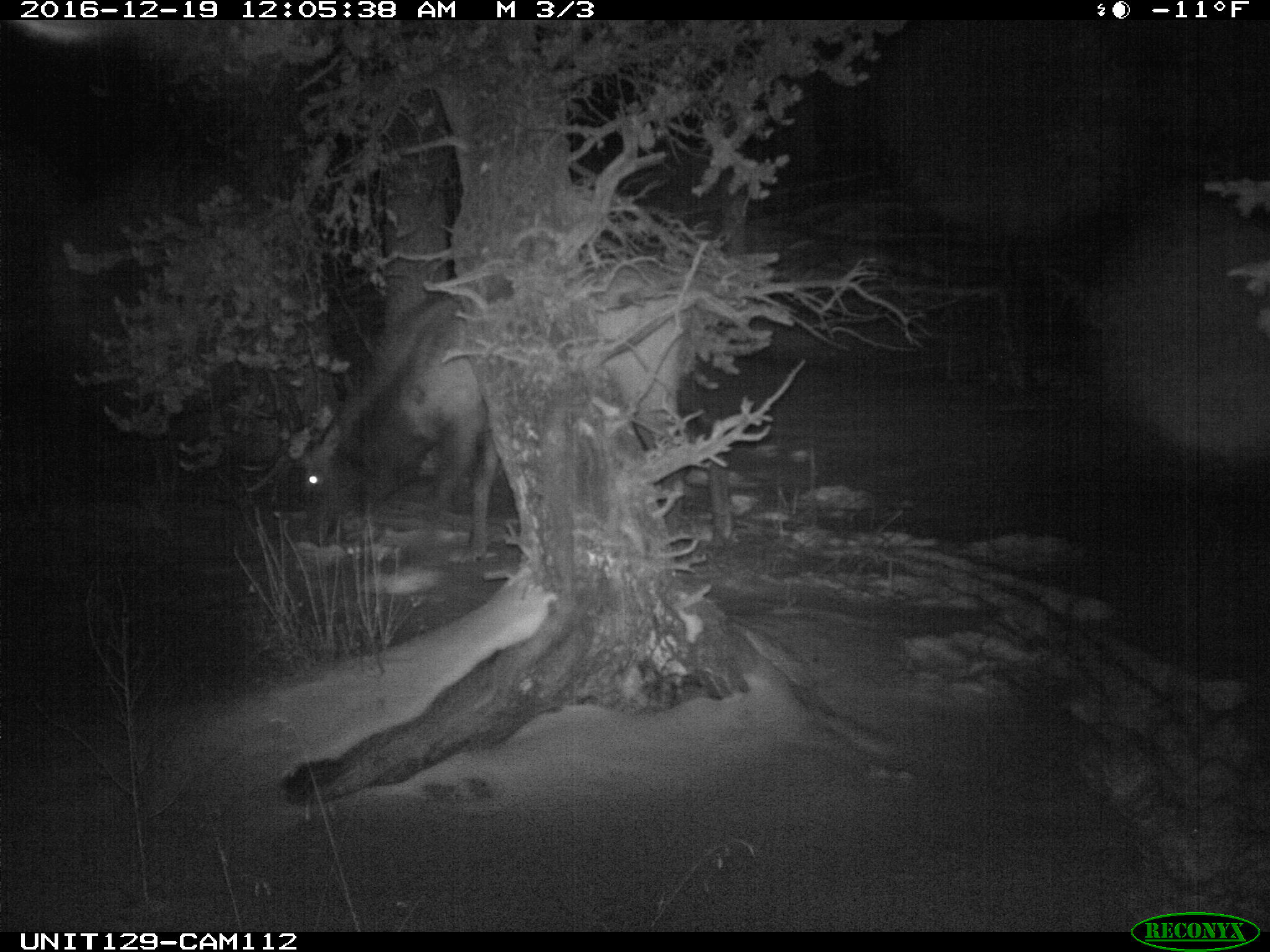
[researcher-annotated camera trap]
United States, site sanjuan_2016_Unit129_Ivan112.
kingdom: Animalia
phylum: Chordata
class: Mammalia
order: Artiodactyla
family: Cervidae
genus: Cervus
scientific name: Cervus elaphus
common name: red deer